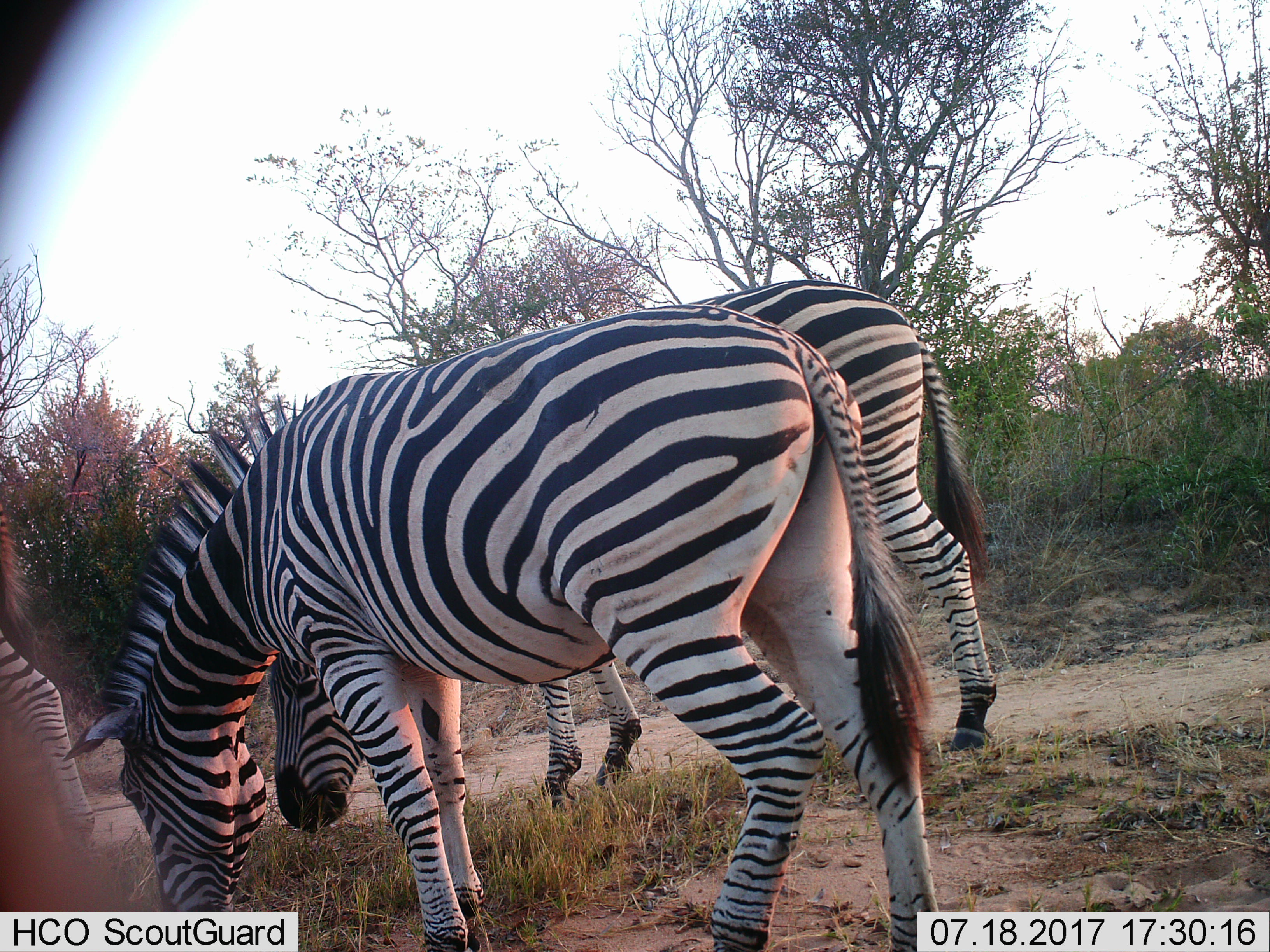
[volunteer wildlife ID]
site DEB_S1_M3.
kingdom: Animalia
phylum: Chordata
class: Mammalia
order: Perissodactyla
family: Equidae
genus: Equus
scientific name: Equus quagga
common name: plains zebra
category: zebraplains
Zebraplains (plains zebra) (Equus quagga), count 3. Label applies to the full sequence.